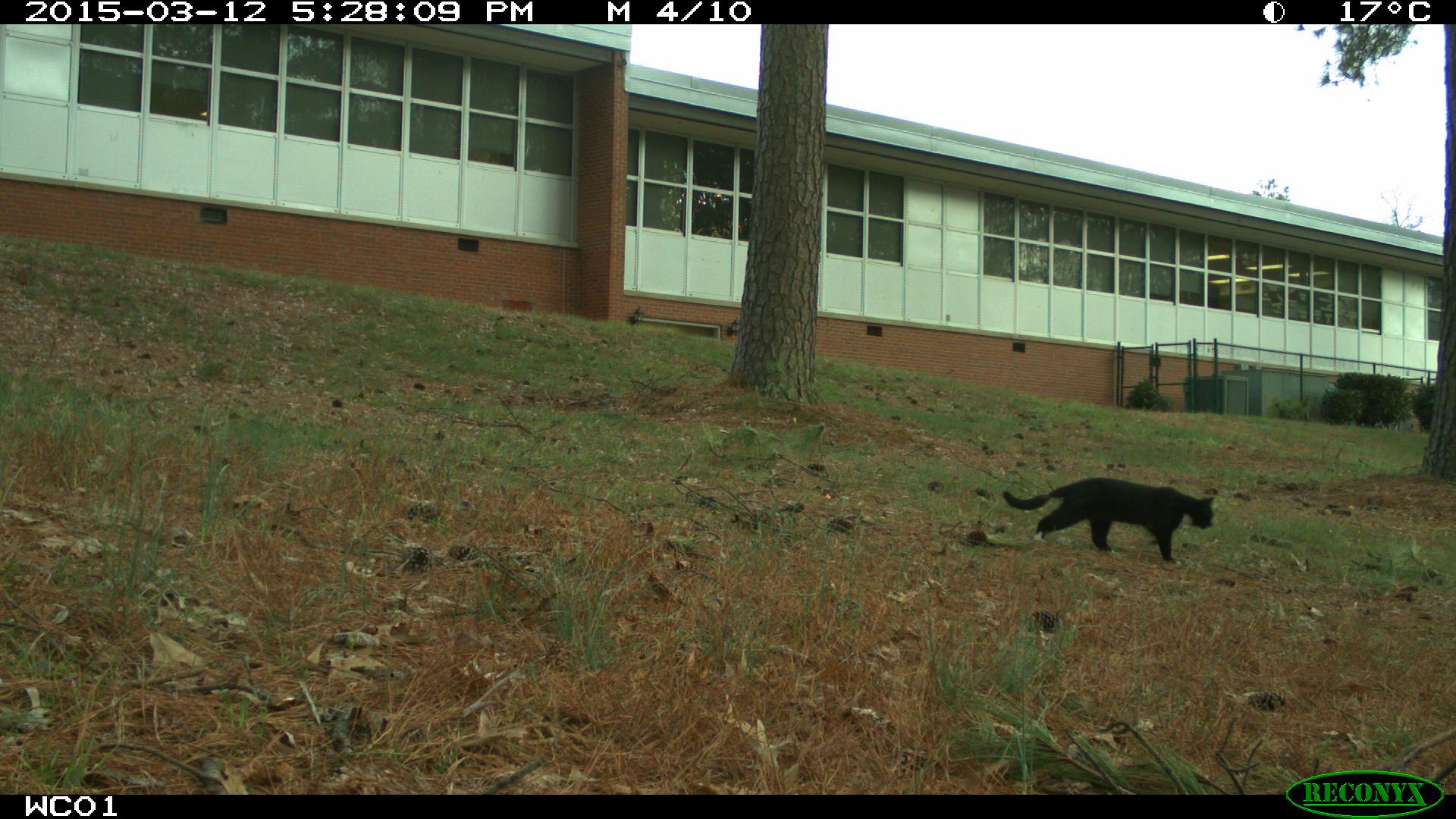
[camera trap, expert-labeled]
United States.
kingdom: Animalia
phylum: Chordata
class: Mammalia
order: Carnivora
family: Felidae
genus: Felis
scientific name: Felis catus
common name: domestic cat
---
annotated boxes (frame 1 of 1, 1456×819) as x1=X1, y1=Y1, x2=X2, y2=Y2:
Domestic Cat: x1=984, y1=469, x2=1230, y2=562